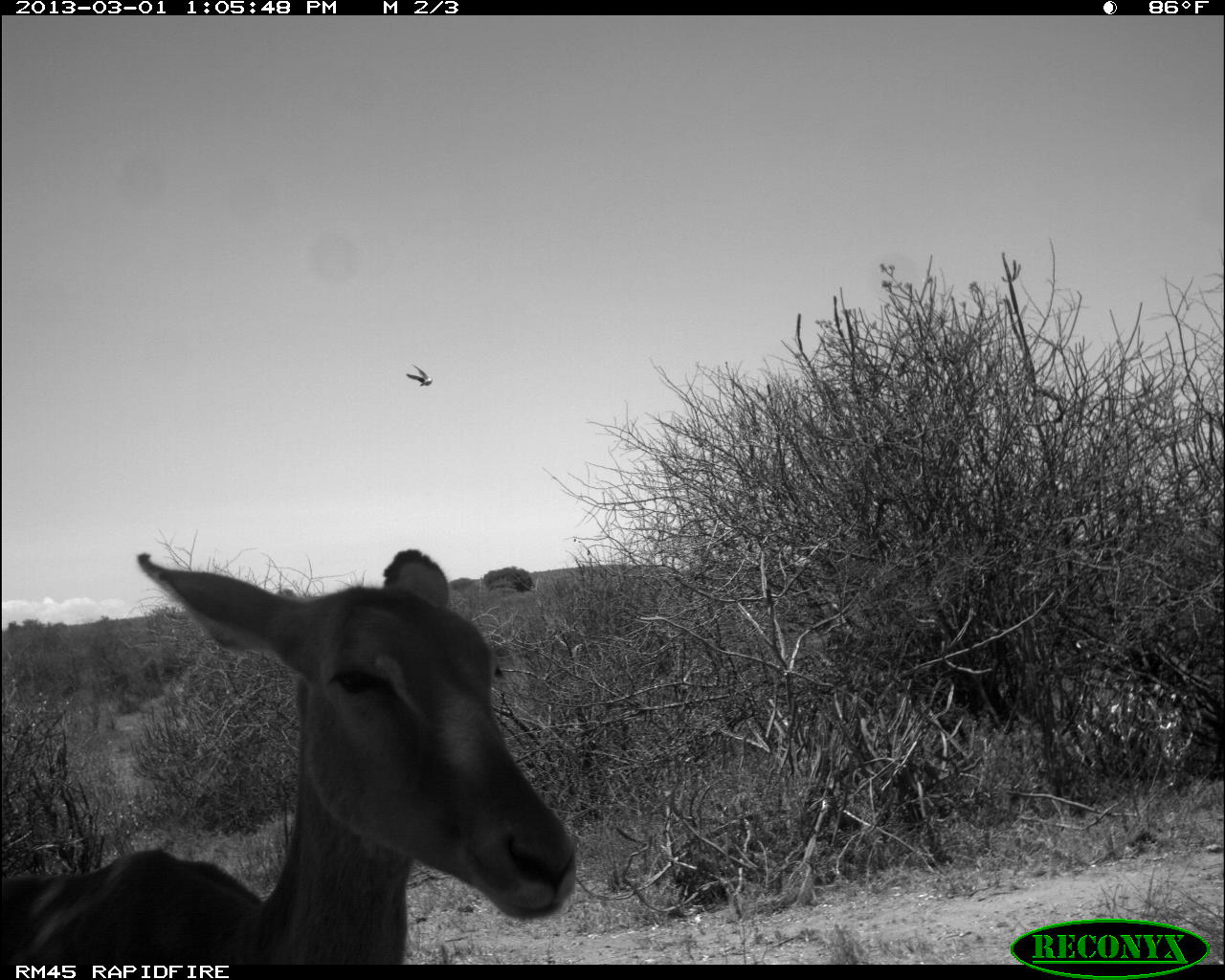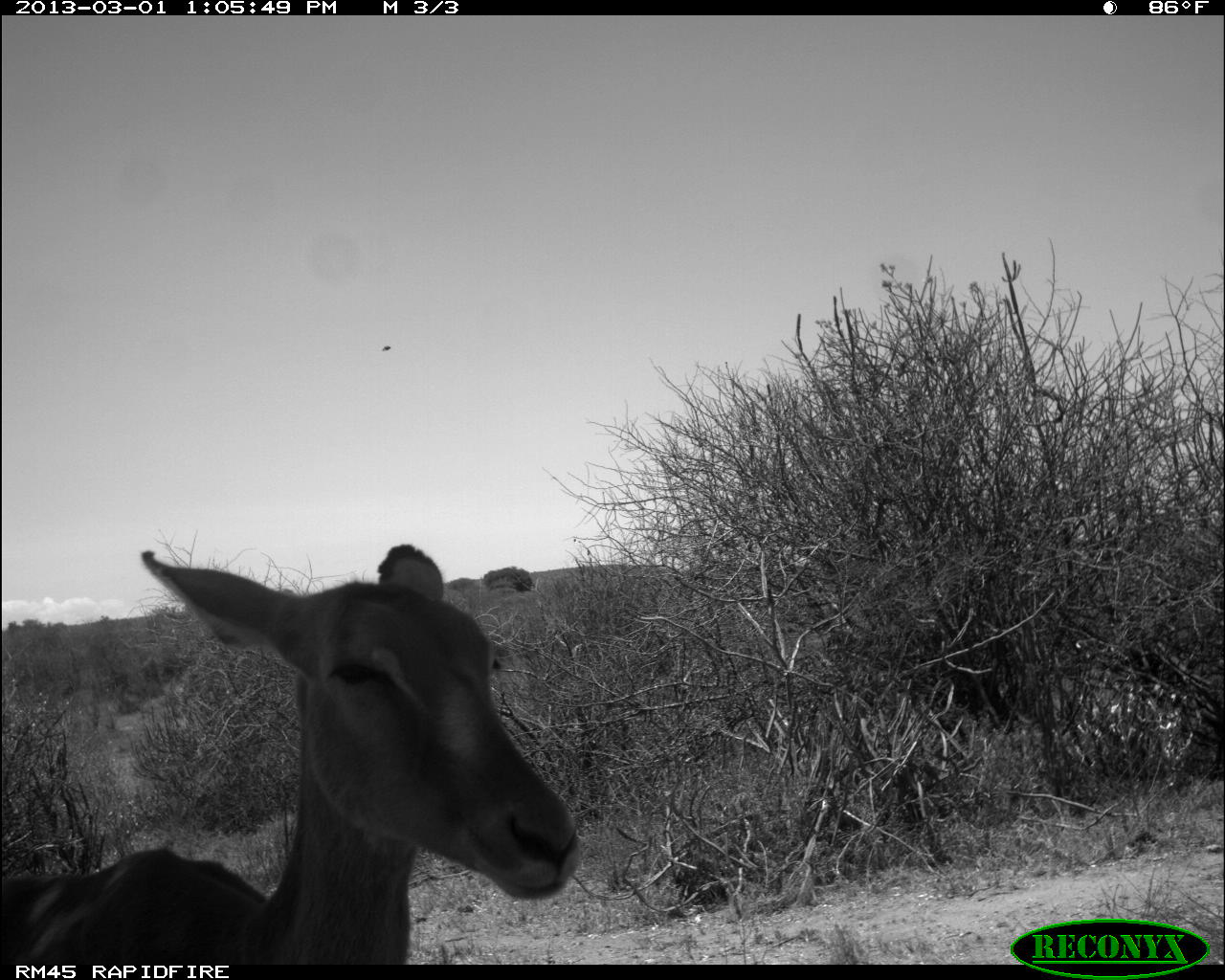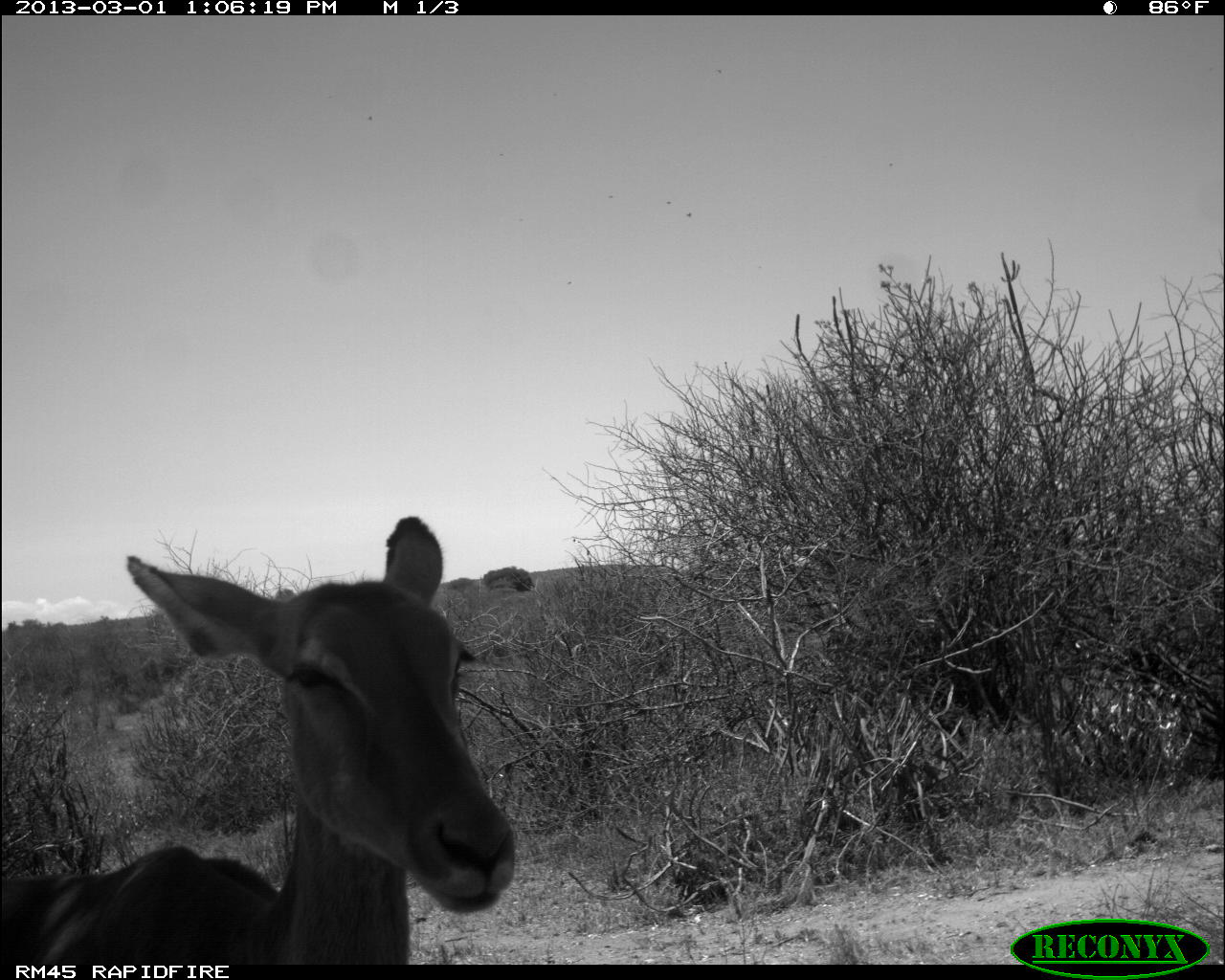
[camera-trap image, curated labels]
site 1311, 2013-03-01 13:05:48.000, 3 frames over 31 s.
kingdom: Animalia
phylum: Chordata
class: Mammalia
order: Artiodactyla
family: Bovidae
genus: Aepyceros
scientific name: Aepyceros melampus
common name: impala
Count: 1.